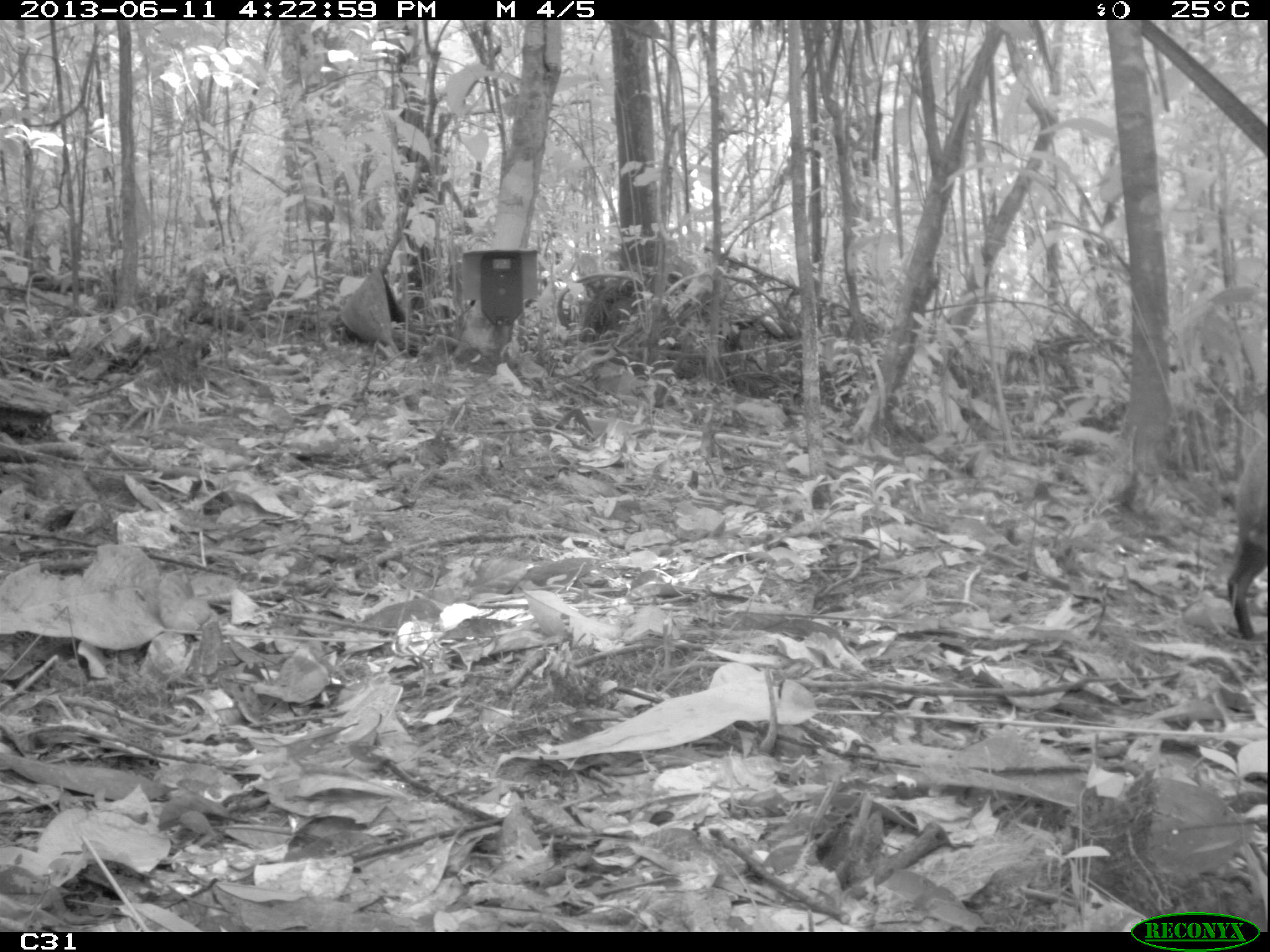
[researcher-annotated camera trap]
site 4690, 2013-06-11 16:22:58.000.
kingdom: Animalia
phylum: Chordata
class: Mammalia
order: Rodentia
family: Dasyproctidae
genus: Dasyprocta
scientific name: Dasyprocta leporina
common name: red-rumped agouti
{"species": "Dasyprocta leporina (red-rumped agouti)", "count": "1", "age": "adult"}